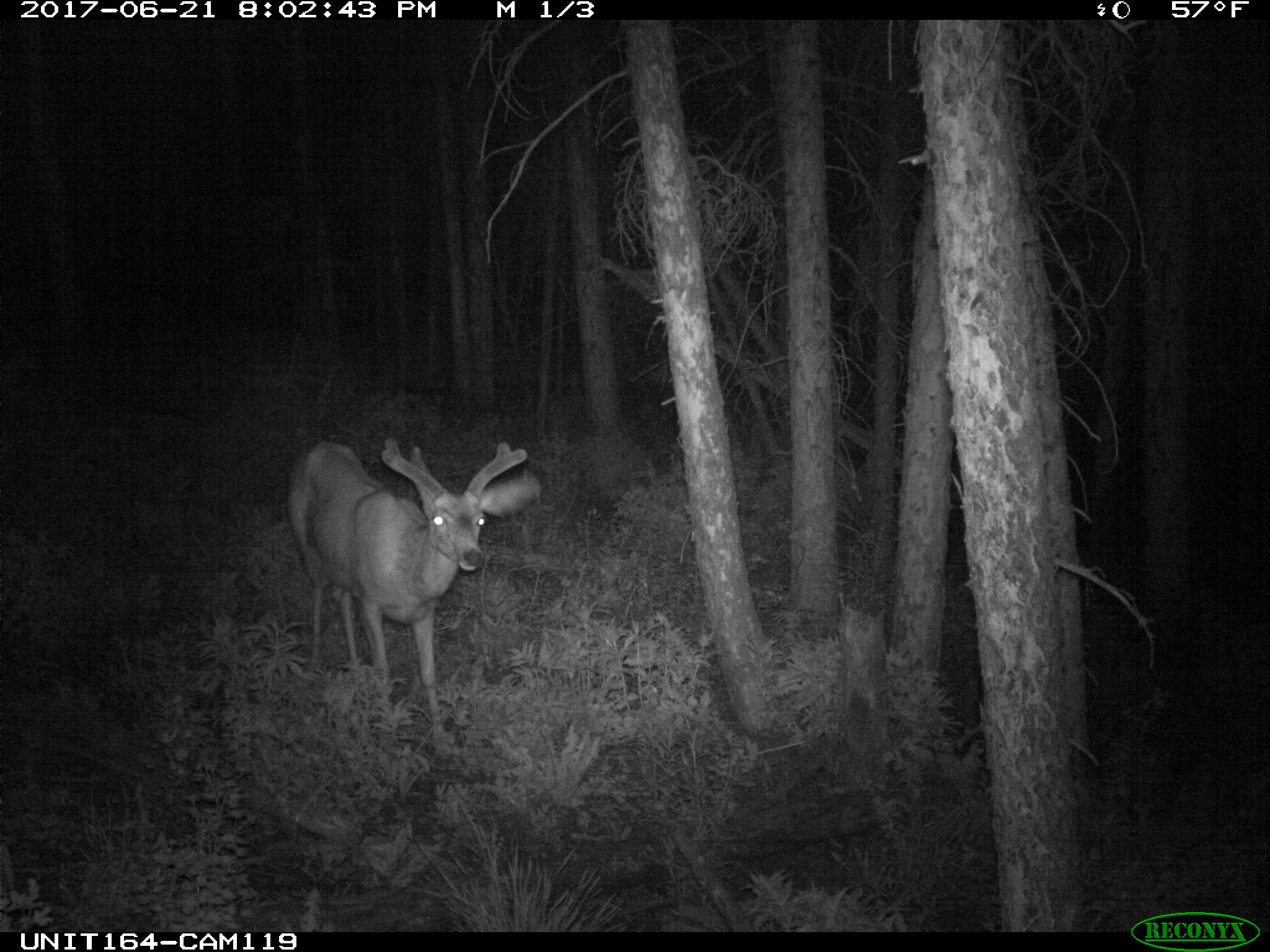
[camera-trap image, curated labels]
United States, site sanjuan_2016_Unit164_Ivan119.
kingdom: Animalia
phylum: Chordata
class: Mammalia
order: Artiodactyla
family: Cervidae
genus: Odocoileus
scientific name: Odocoileus hemionus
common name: mule deer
Odocoileus hemionus (mule deer).